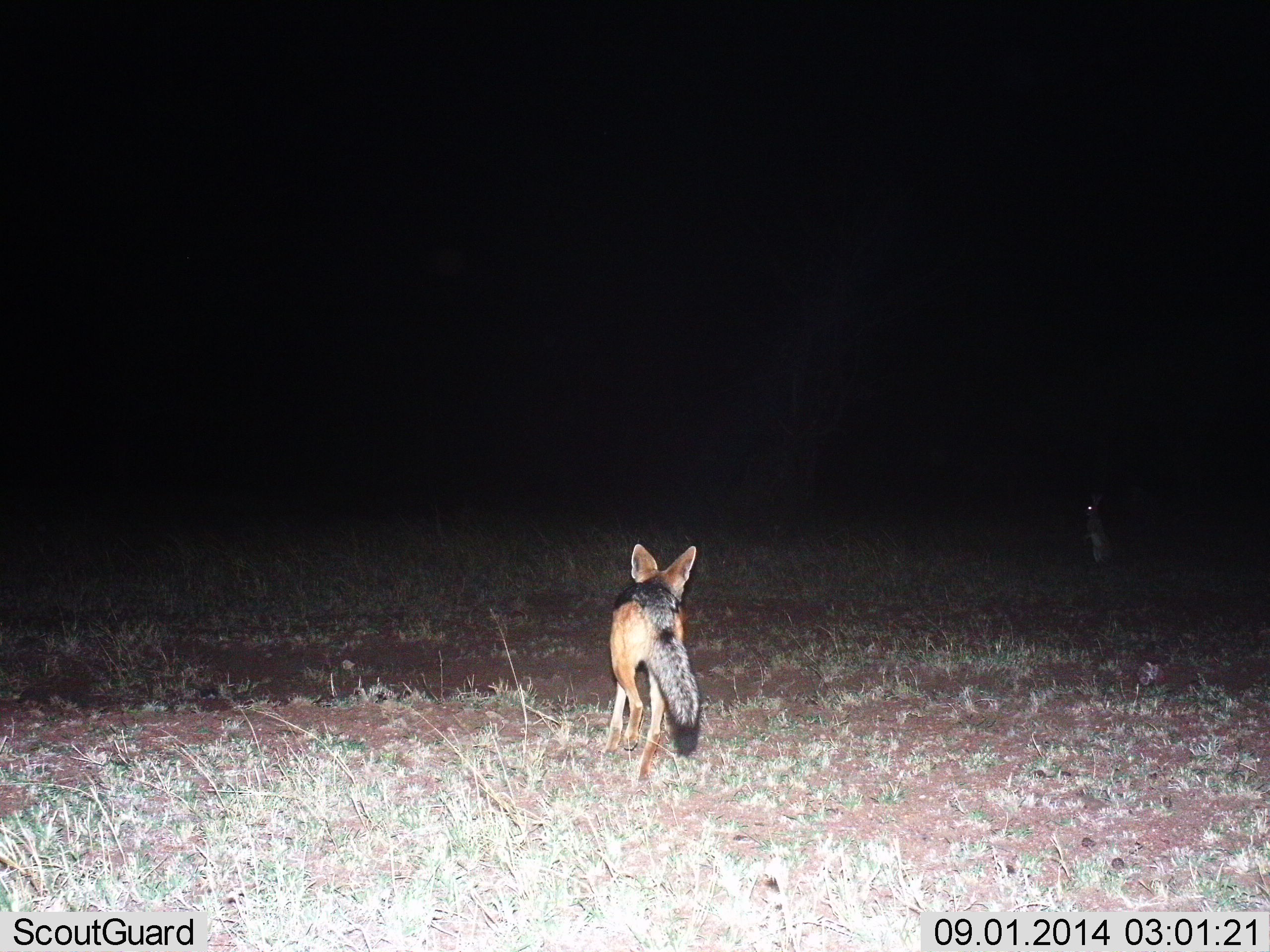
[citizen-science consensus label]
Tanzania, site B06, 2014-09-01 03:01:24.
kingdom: Animalia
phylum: Chordata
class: Mammalia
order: Carnivora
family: Canidae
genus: Lupulella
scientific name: Lupulella mesomelas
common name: black-backed jackal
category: jackal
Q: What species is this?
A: Jackal (black-backed jackal) (Lupulella mesomelas).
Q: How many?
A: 1.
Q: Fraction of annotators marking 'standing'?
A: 14%.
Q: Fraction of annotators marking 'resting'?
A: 0%.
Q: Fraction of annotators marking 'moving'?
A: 86%.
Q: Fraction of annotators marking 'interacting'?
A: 0%.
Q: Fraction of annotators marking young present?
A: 0%.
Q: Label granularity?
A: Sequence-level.